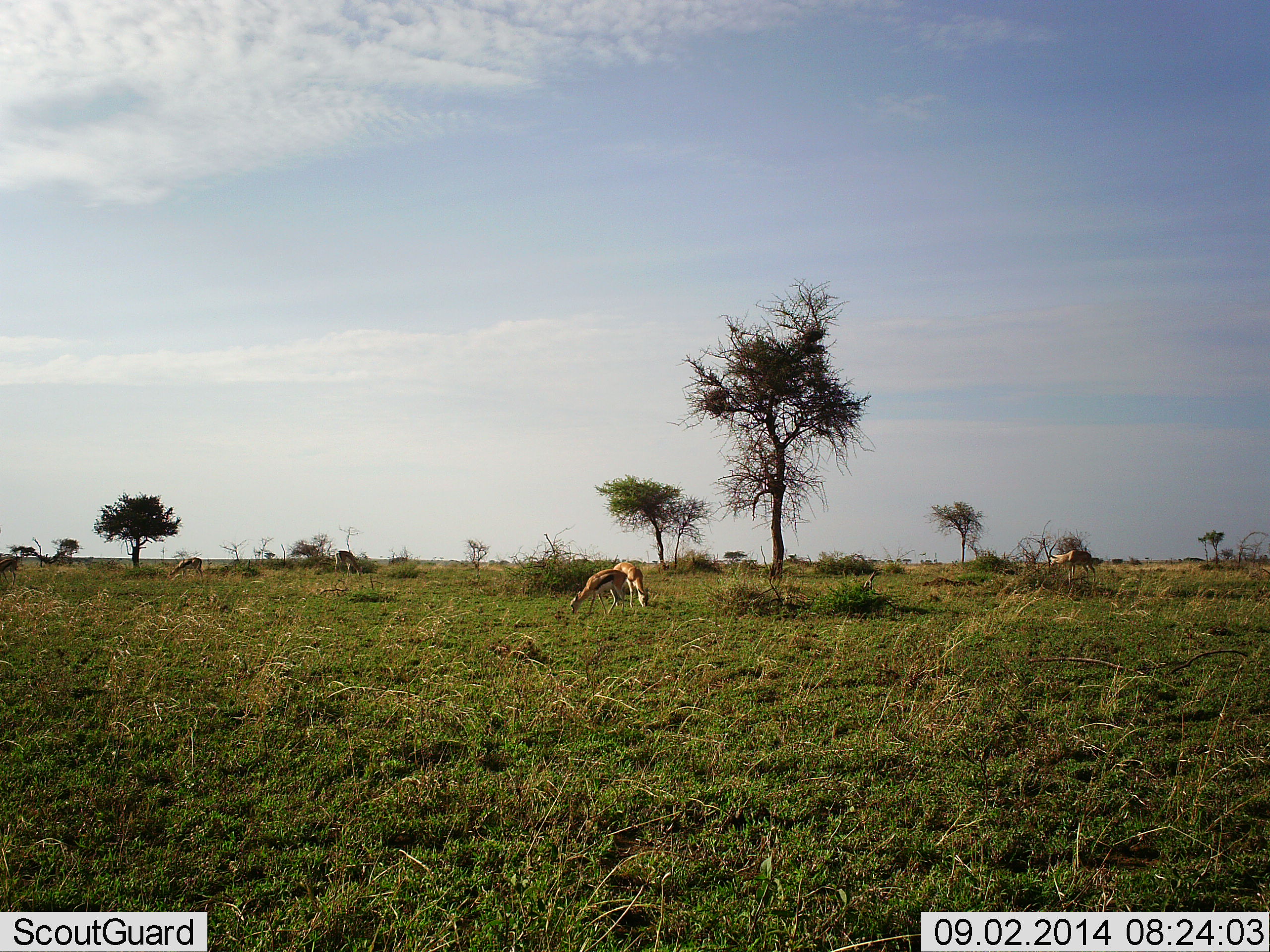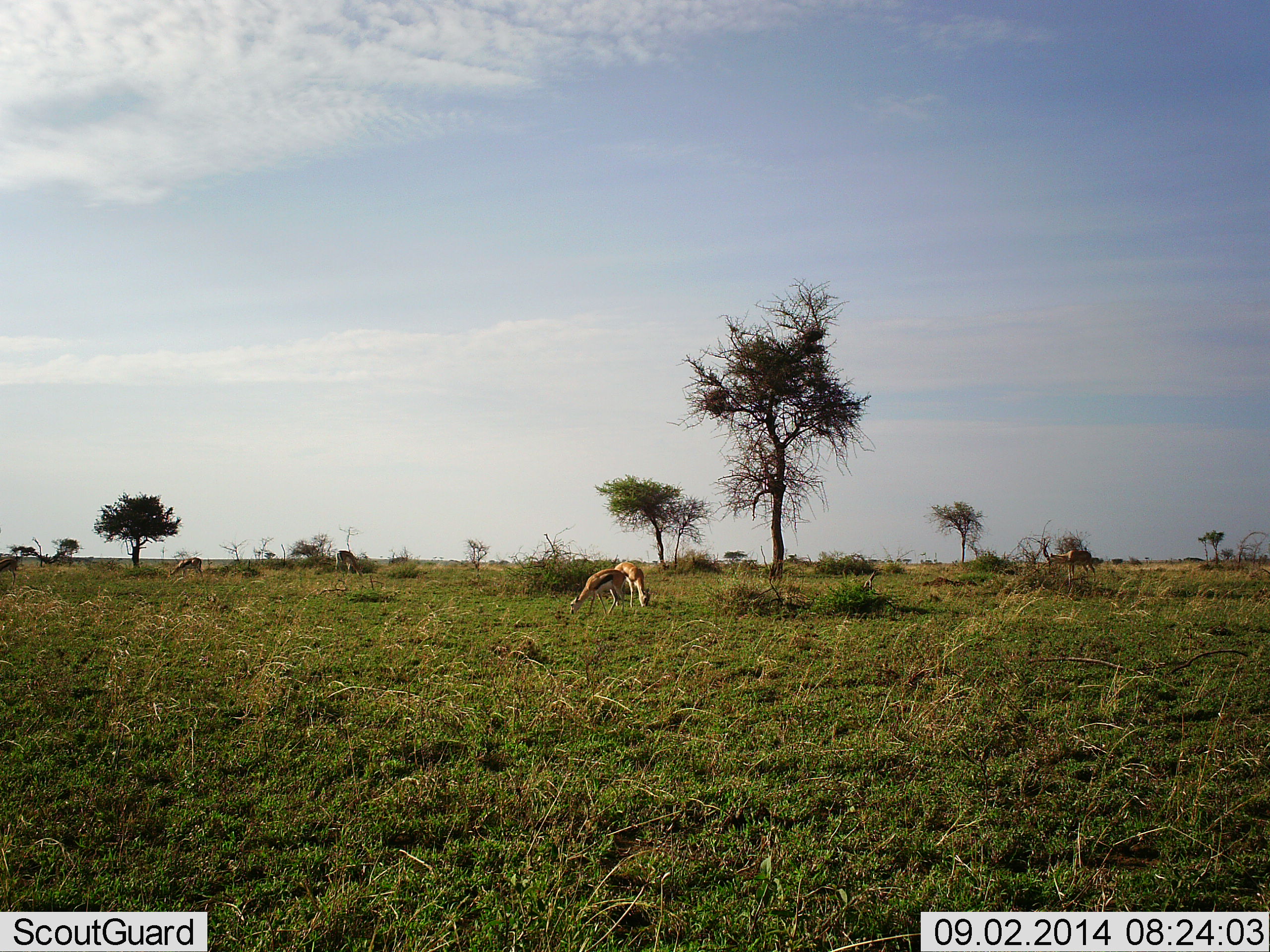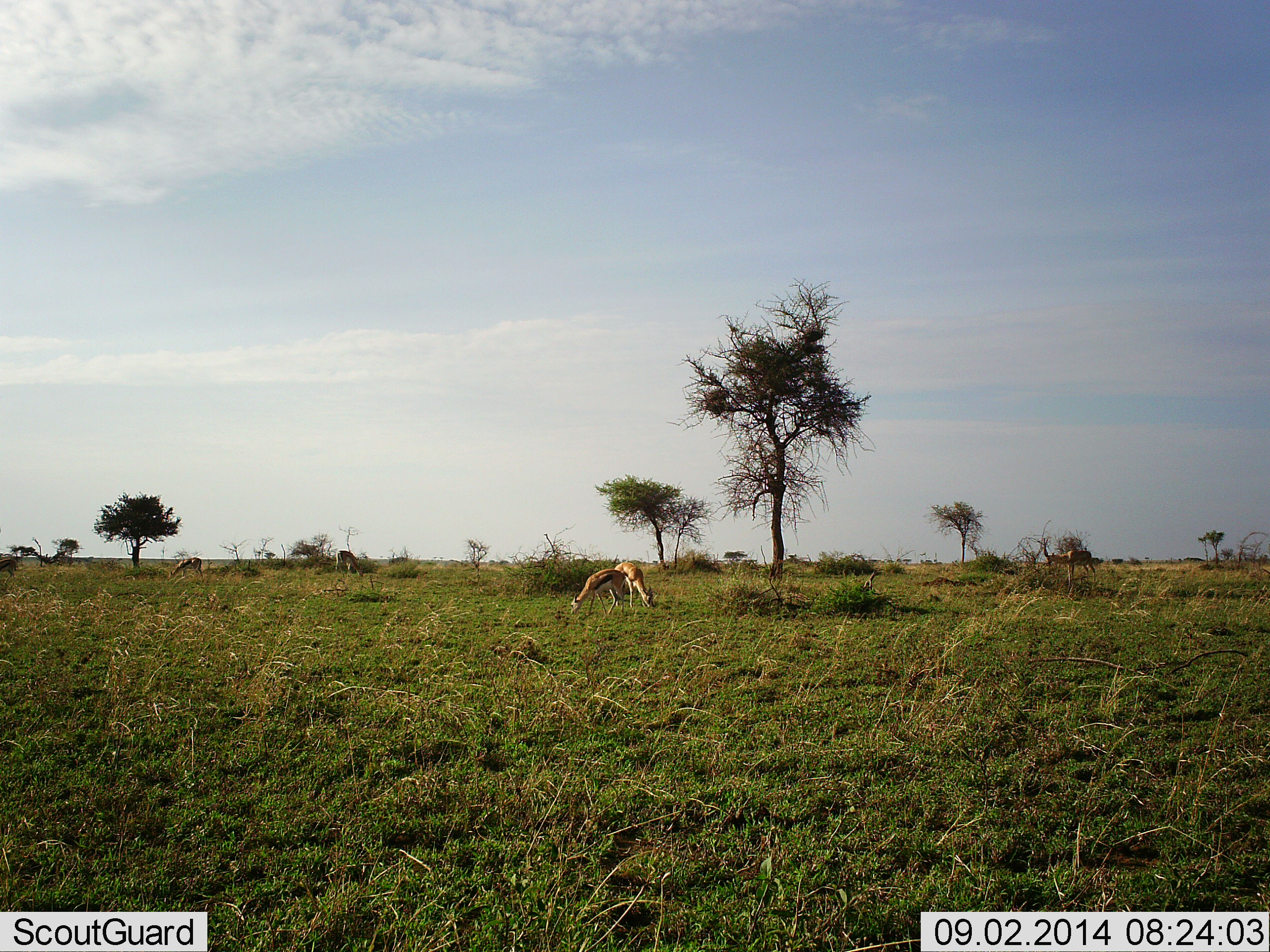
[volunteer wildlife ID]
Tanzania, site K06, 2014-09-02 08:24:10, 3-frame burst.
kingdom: Animalia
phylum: Chordata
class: Mammalia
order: Artiodactyla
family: Bovidae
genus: Eudorcas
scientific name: Eudorcas thomsonii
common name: thomson's gazelle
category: gazellethomsons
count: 6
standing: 50%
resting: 0%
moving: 0%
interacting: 0%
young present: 0%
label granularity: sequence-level